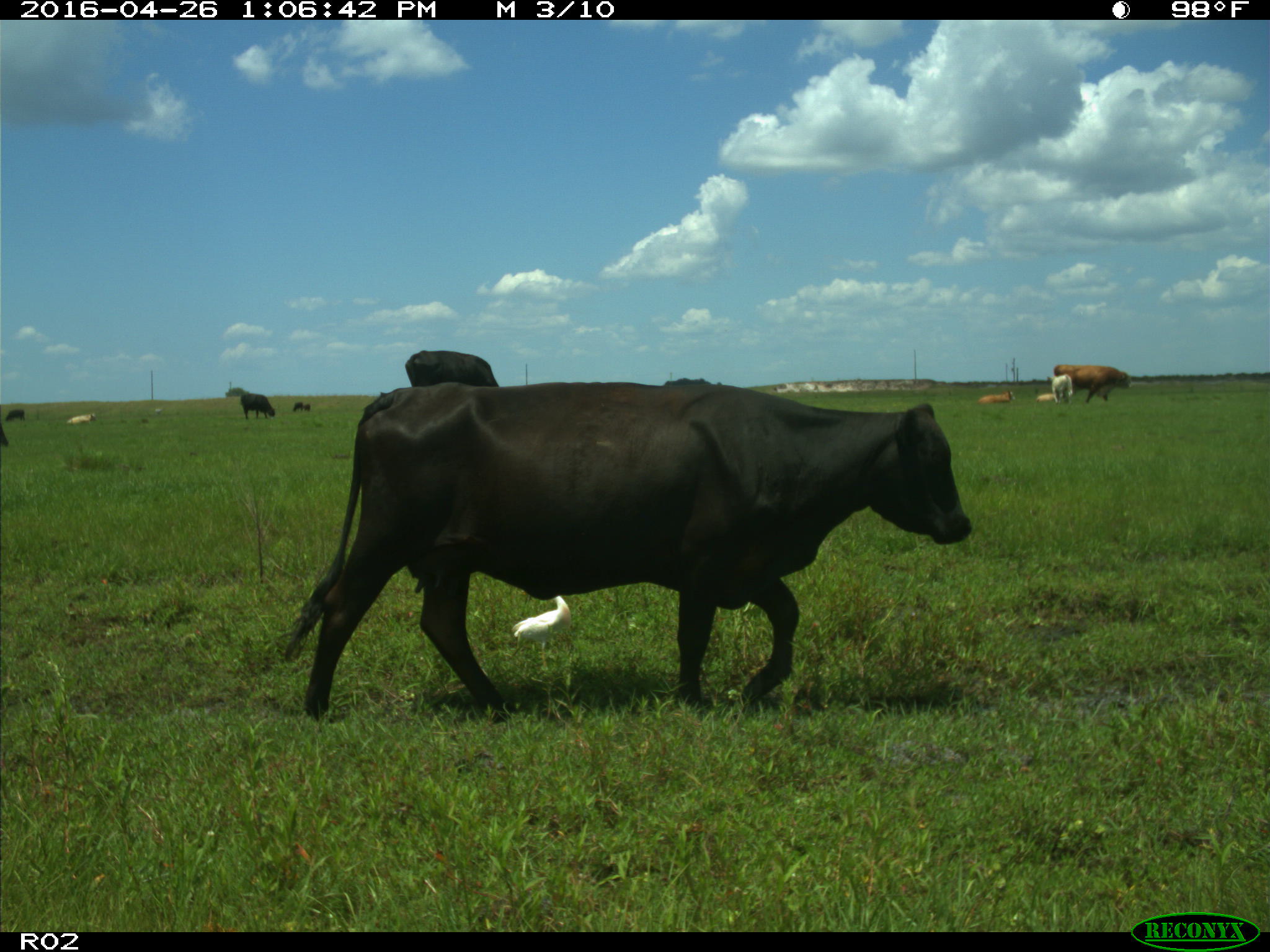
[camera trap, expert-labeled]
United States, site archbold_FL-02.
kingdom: Animalia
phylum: Chordata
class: Mammalia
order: Artiodactyla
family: Bovidae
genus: Bos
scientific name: Bos taurus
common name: domestic cow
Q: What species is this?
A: Bos taurus (domestic cow).